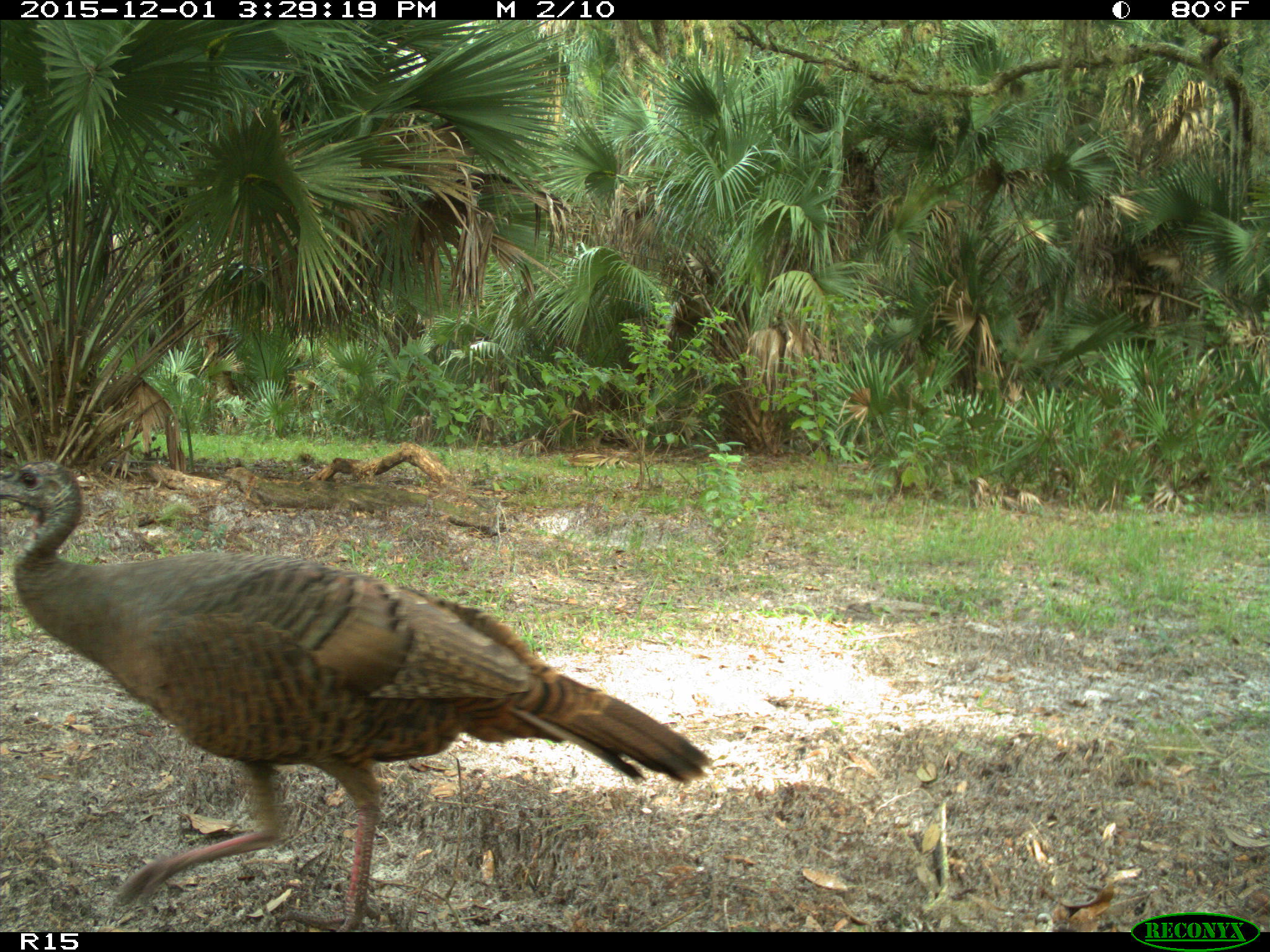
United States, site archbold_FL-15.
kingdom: Animalia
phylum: Chordata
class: Aves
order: Galliformes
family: Phasianidae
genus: Meleagris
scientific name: Meleagris gallopavo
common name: wild turkey